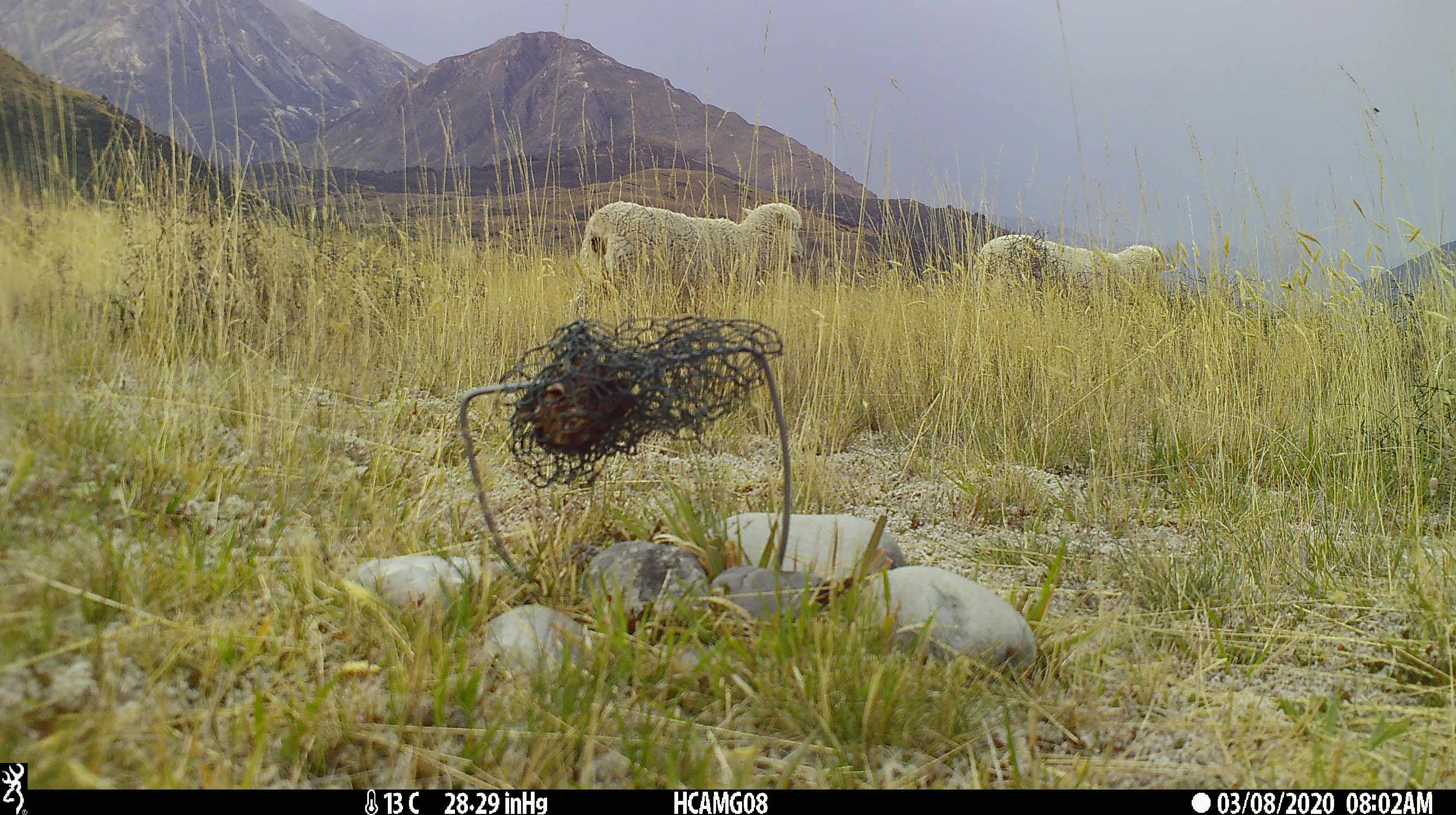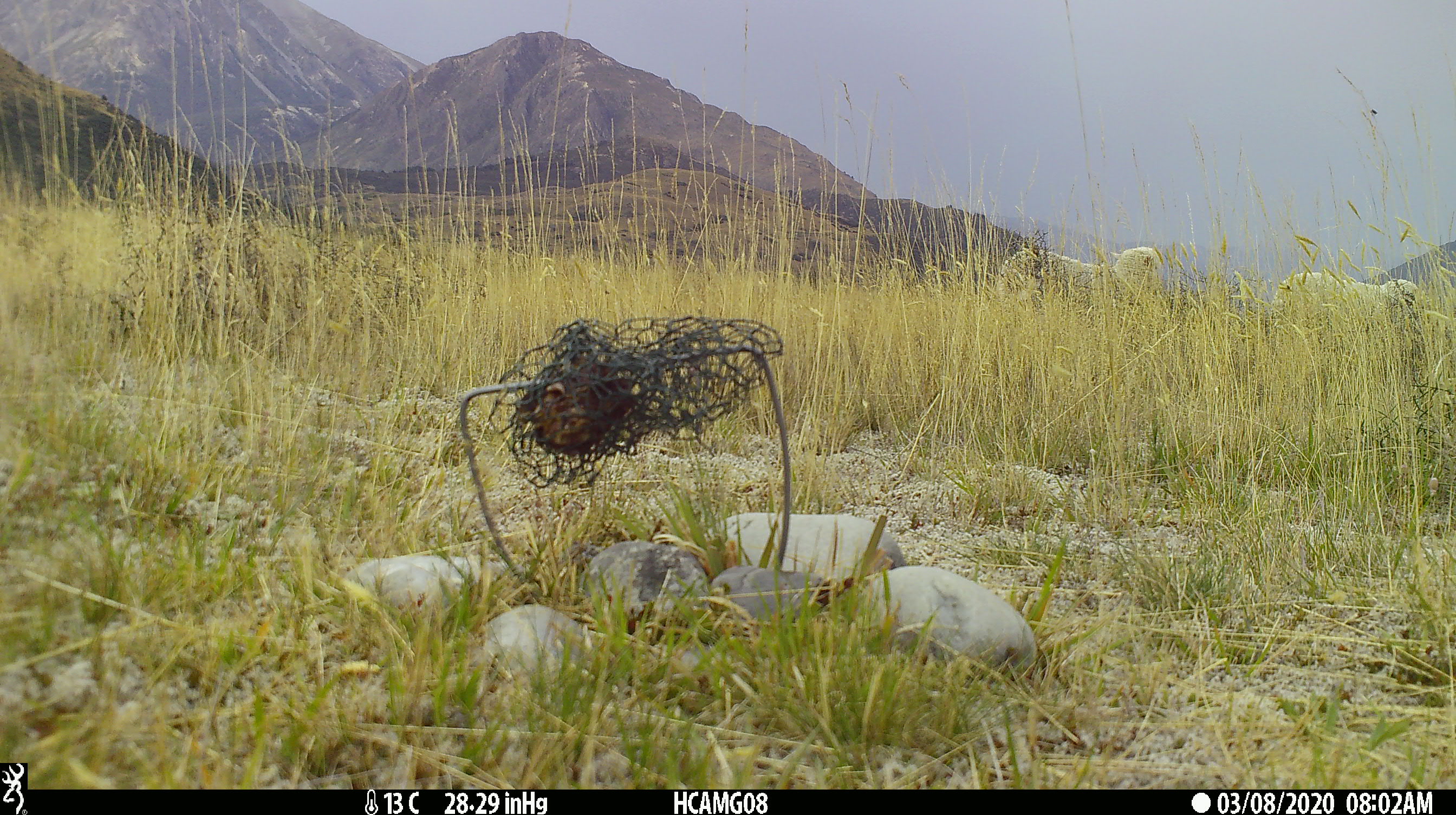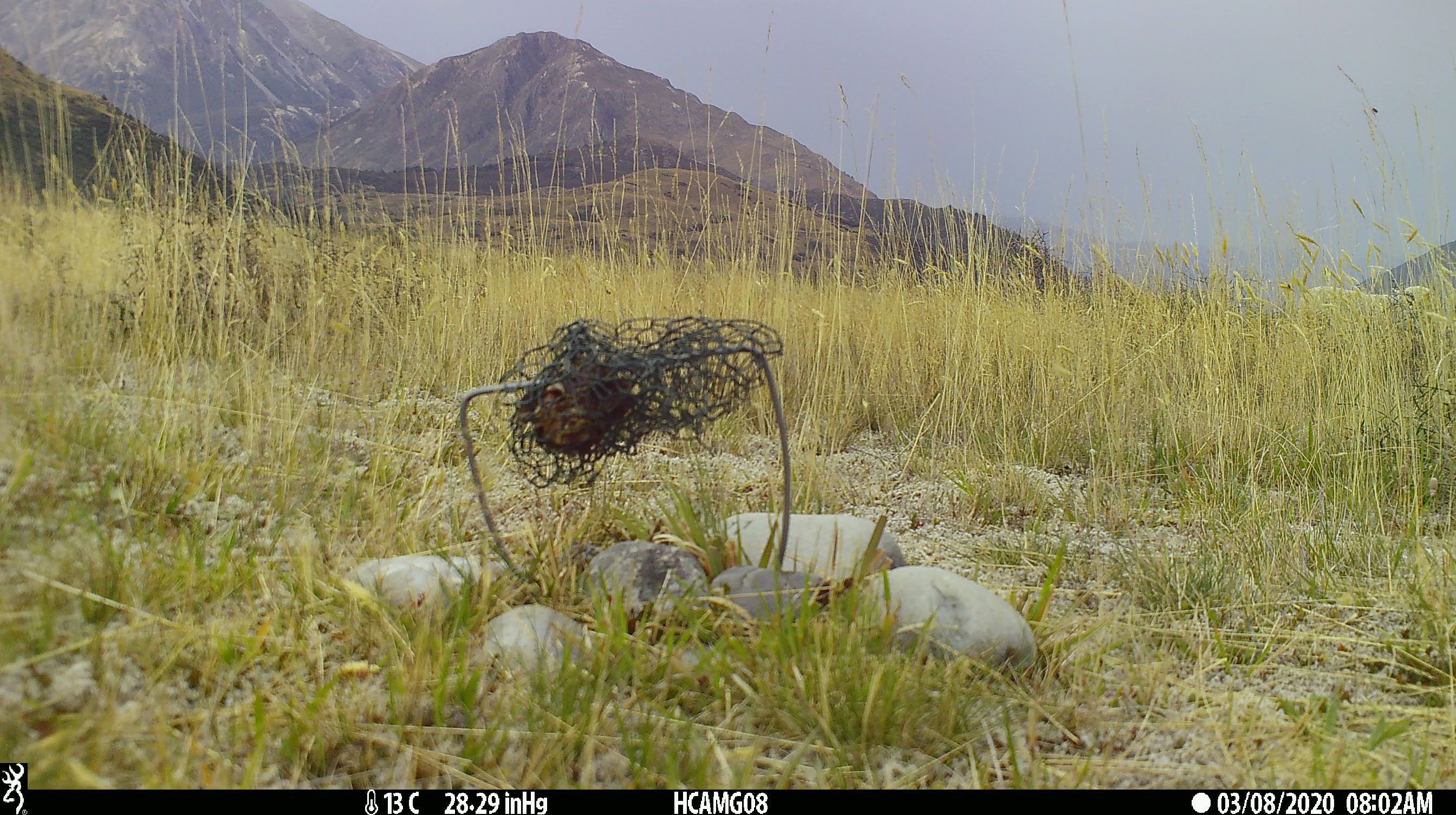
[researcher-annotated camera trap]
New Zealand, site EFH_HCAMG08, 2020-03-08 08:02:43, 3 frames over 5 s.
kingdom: Animalia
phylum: Chordata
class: Mammalia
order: Artiodactyla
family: Bovidae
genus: Ovis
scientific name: Ovis aries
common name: domestic sheep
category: sheep